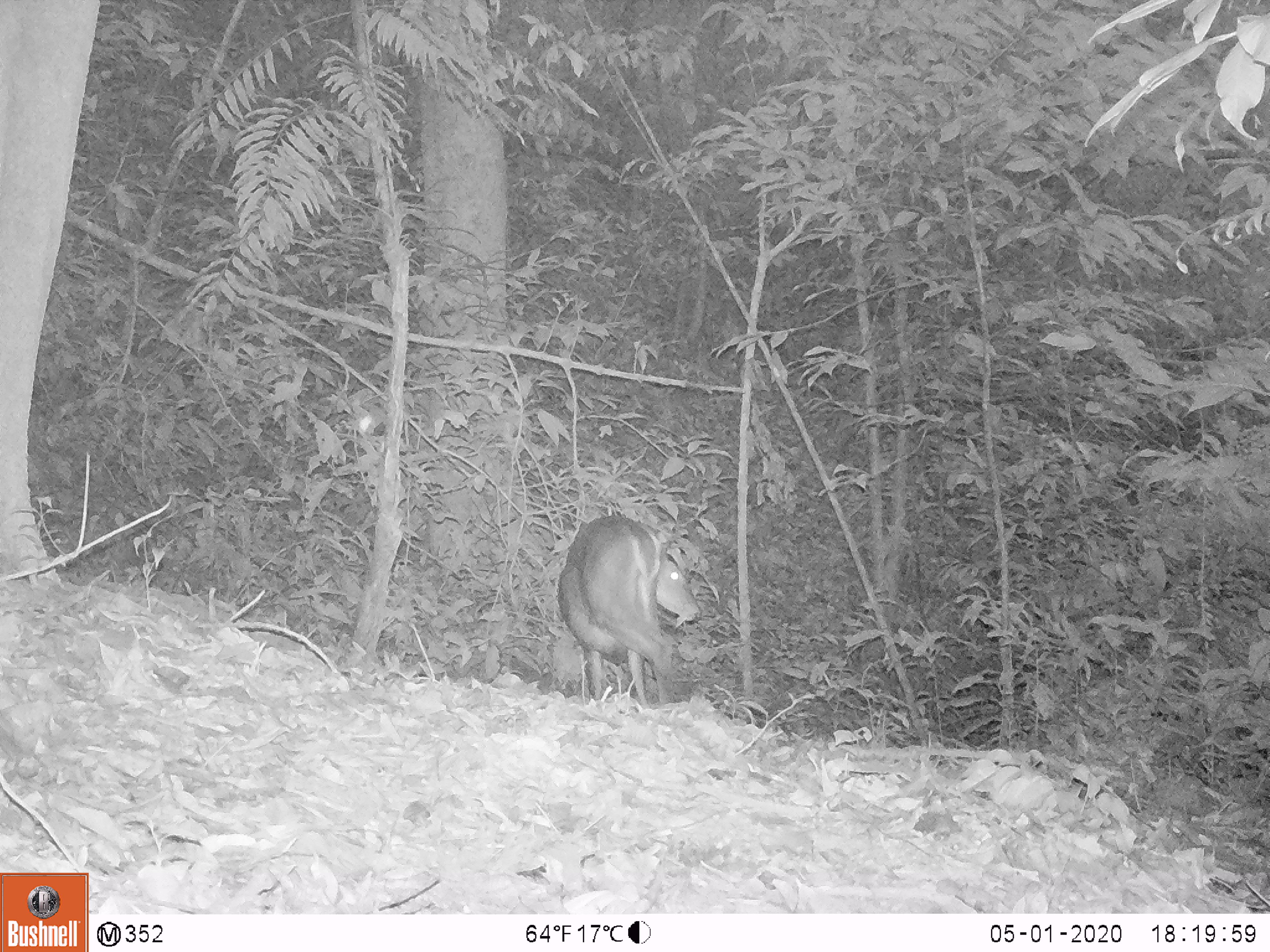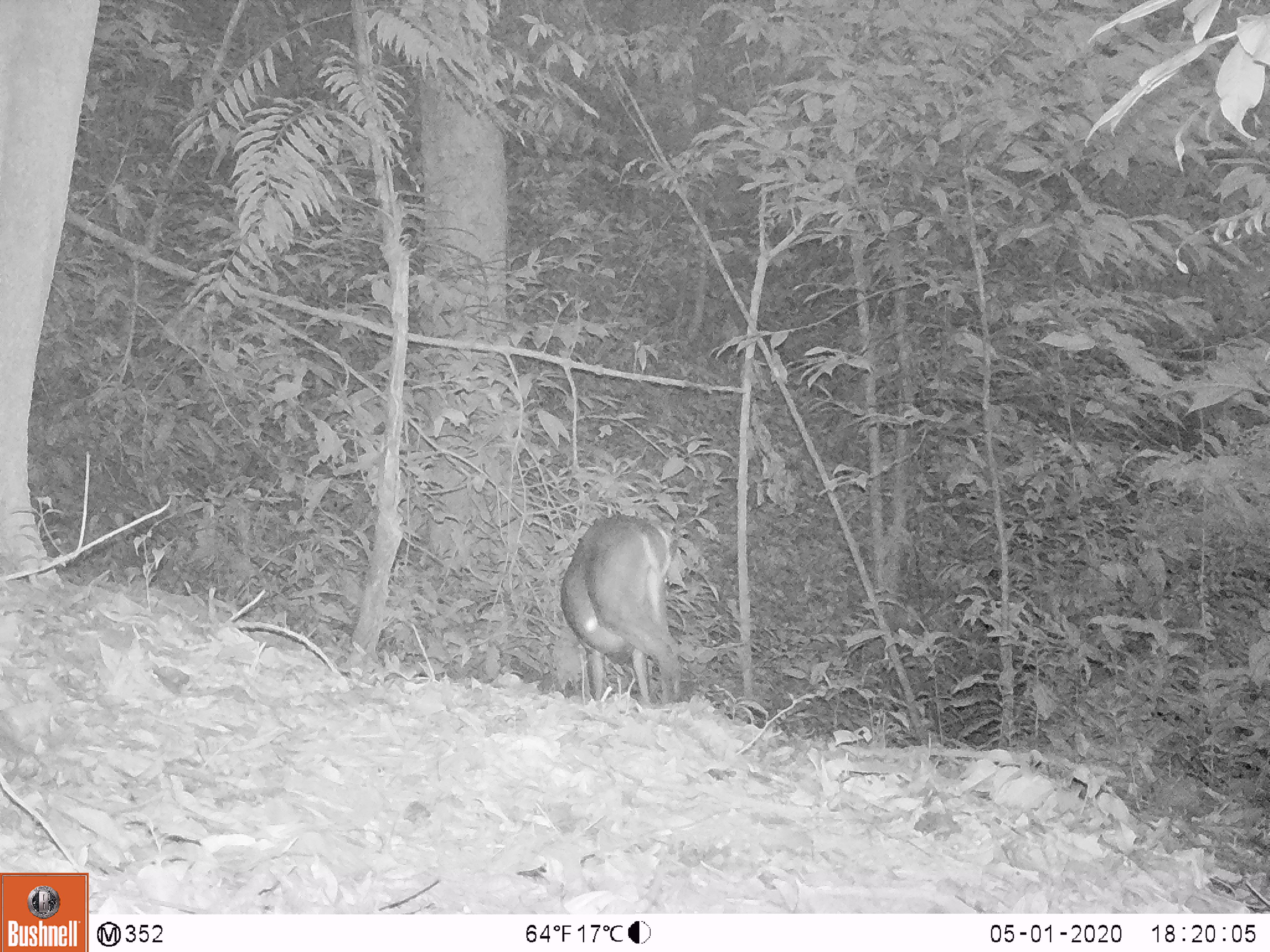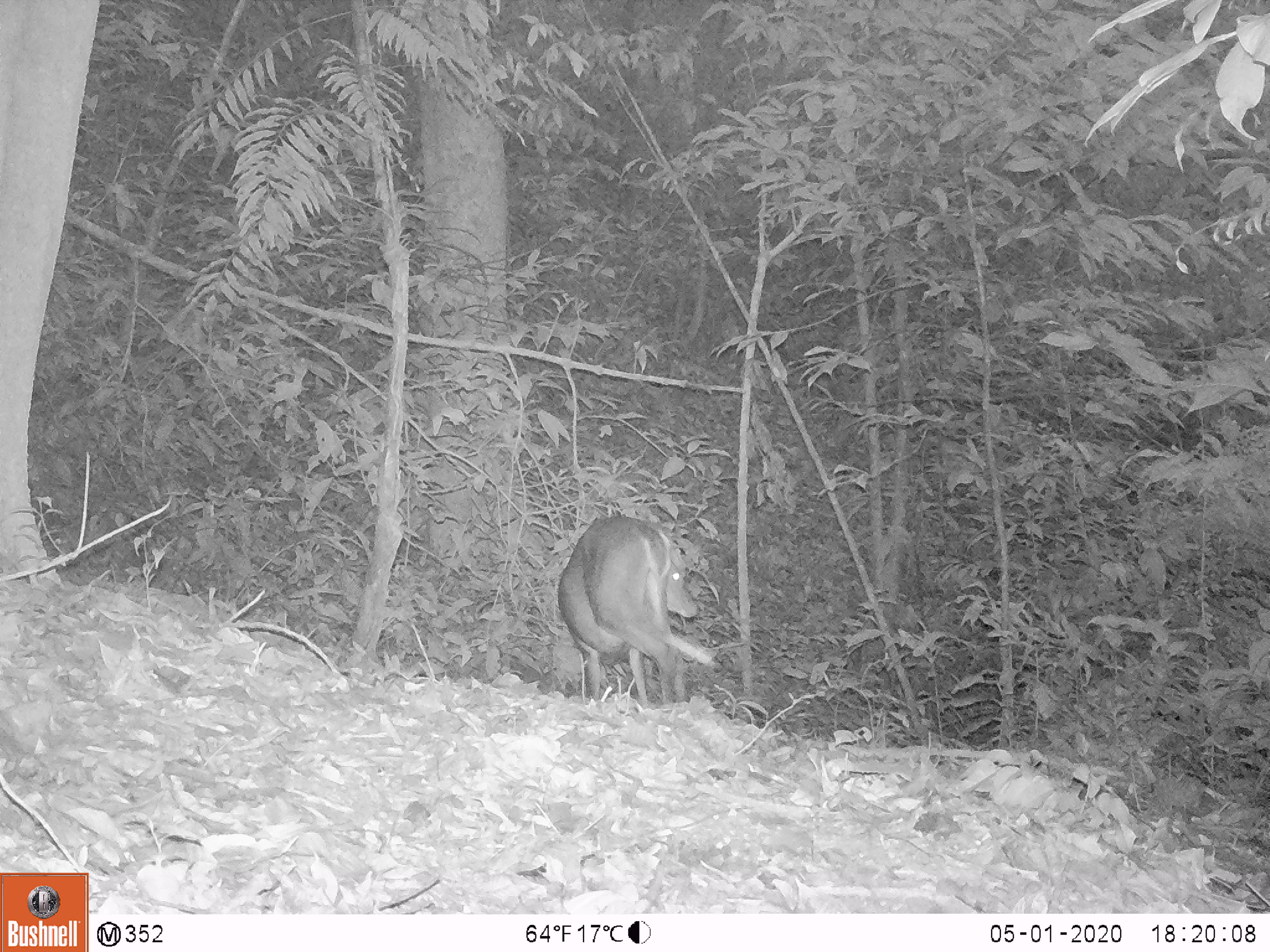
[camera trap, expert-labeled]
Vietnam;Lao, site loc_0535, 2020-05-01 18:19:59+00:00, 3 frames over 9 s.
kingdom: Animalia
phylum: Chordata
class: Mammalia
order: Artiodactyla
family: Cervidae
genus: Muntiacus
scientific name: Muntiacus vuquangensis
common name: large-antlered muntjac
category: large antlered muntjac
Large antlered muntjac (large-antlered muntjac) (Muntiacus vuquangensis). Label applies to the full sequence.